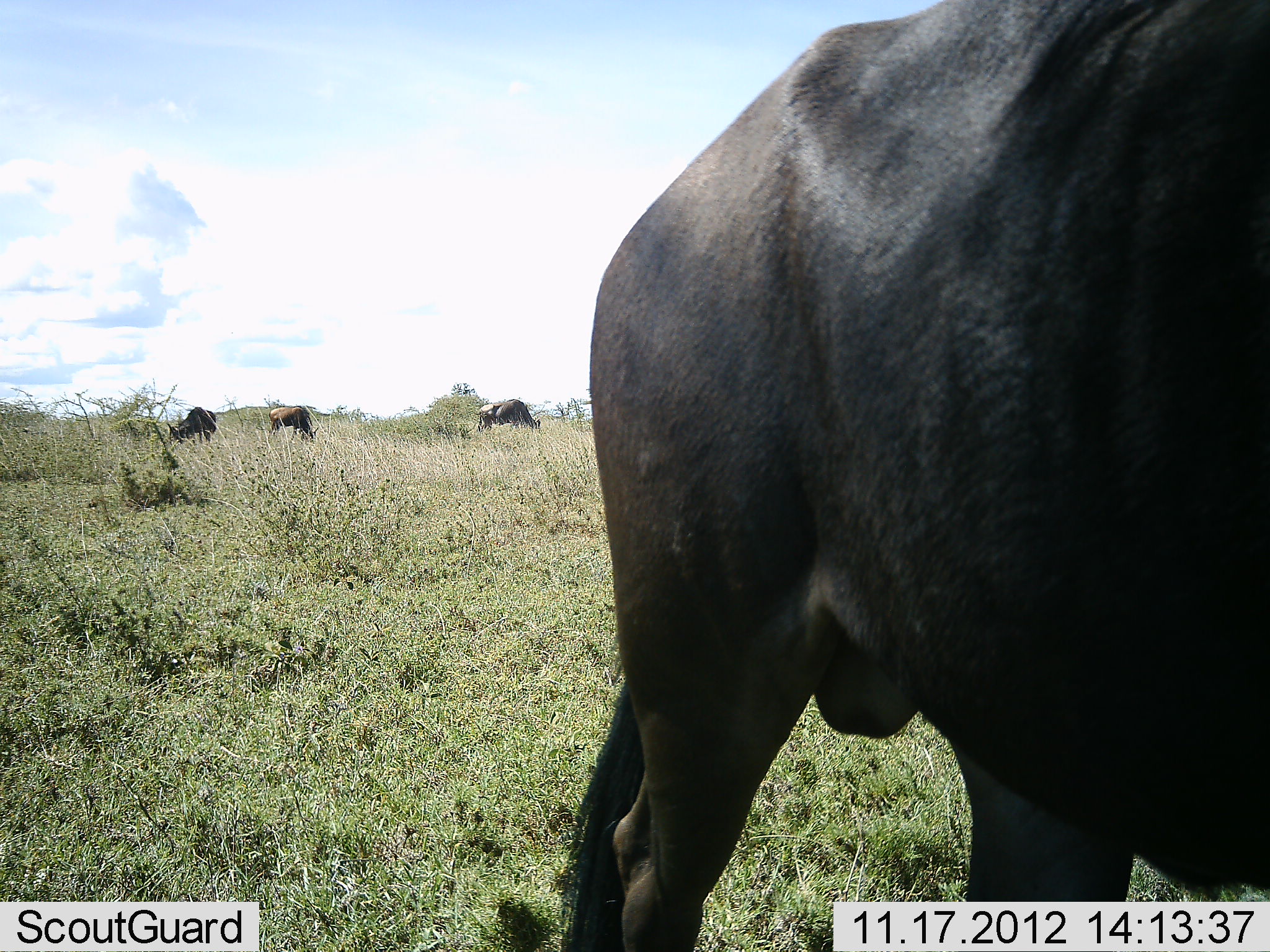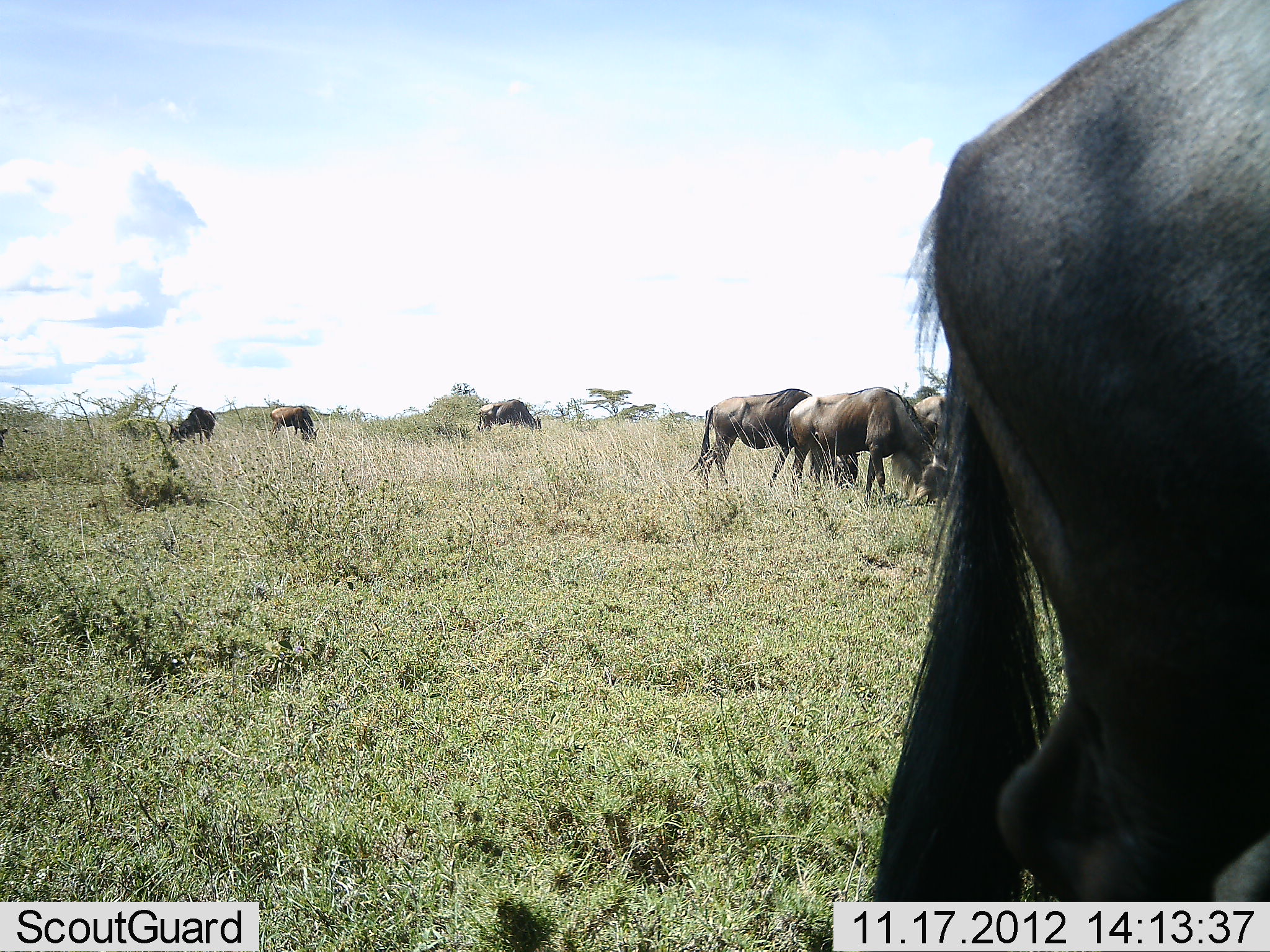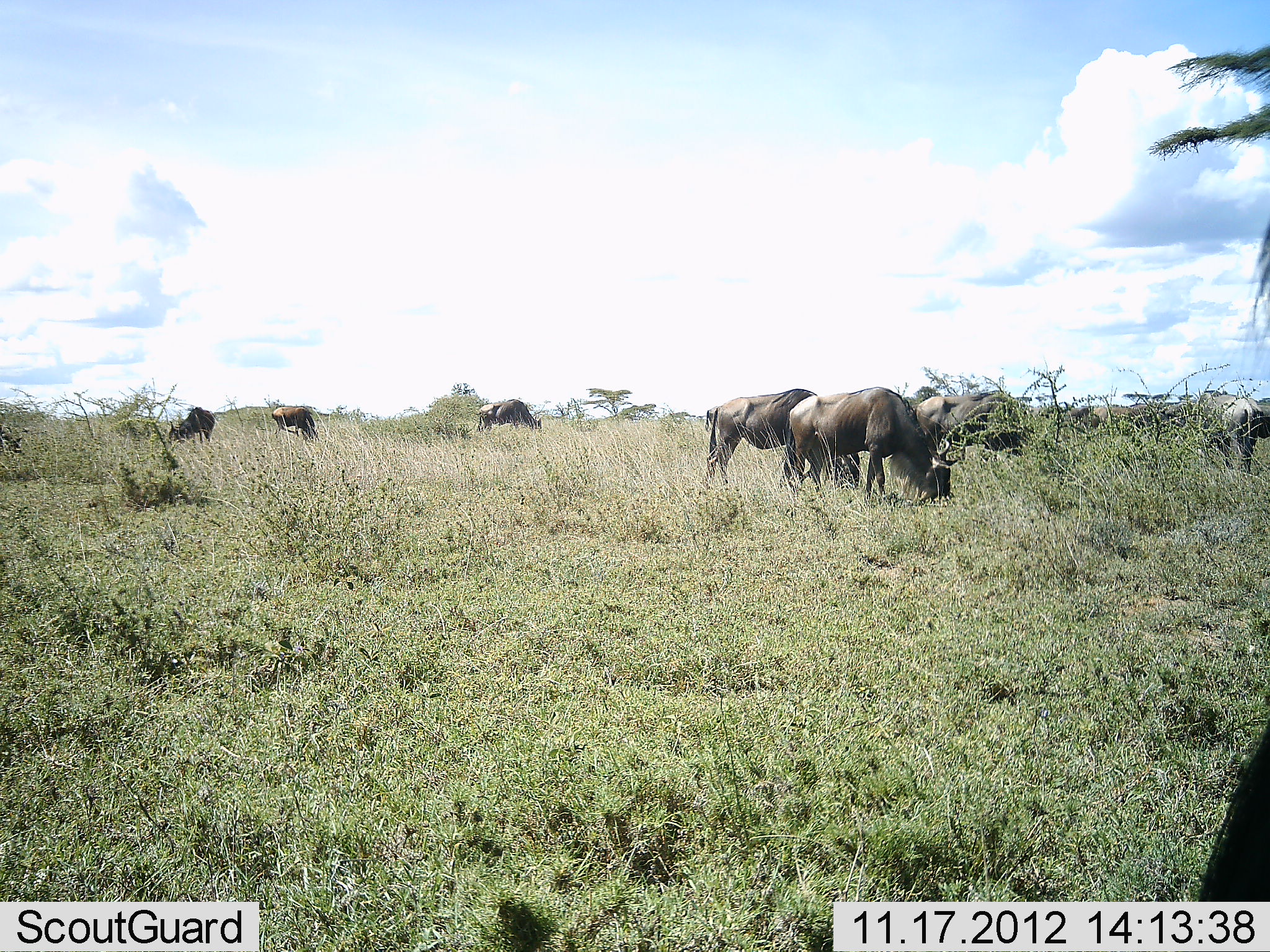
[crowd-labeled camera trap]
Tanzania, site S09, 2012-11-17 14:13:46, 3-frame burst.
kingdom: Animalia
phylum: Chordata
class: Mammalia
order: Artiodactyla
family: Bovidae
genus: Connochaetes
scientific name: Connochaetes taurinus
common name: blue wildebeest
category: wildebeest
Wildebeest (blue wildebeest) (Connochaetes taurinus), count 10. Behavior (volunteer vote fractions): standing 32%, resting 0%, moving 68%, interacting 0%. Young present (vote fraction): 0%. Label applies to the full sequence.